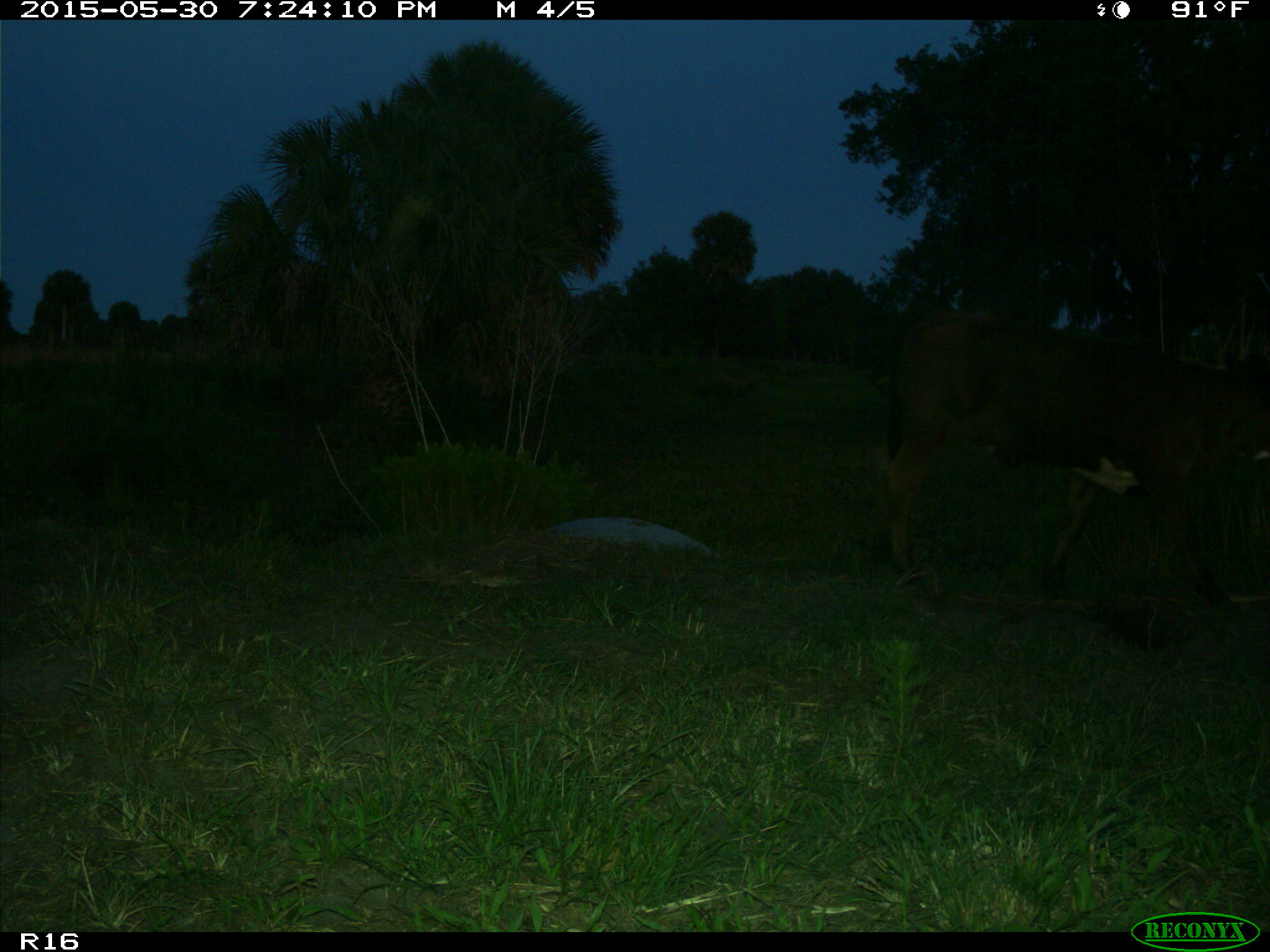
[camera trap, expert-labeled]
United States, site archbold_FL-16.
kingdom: Animalia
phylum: Chordata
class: Mammalia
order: Artiodactyla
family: Bovidae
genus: Bos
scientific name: Bos taurus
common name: domestic cow